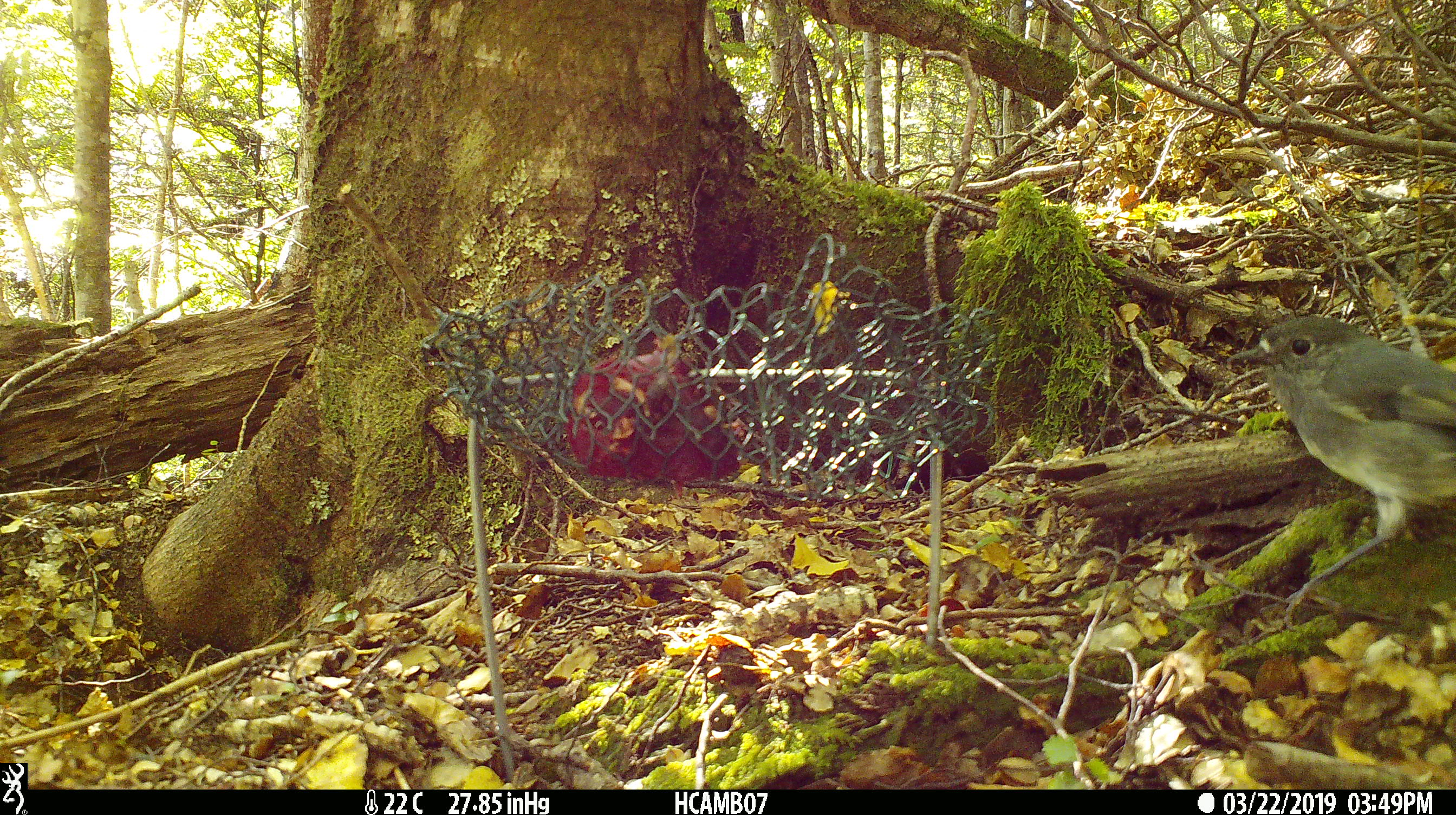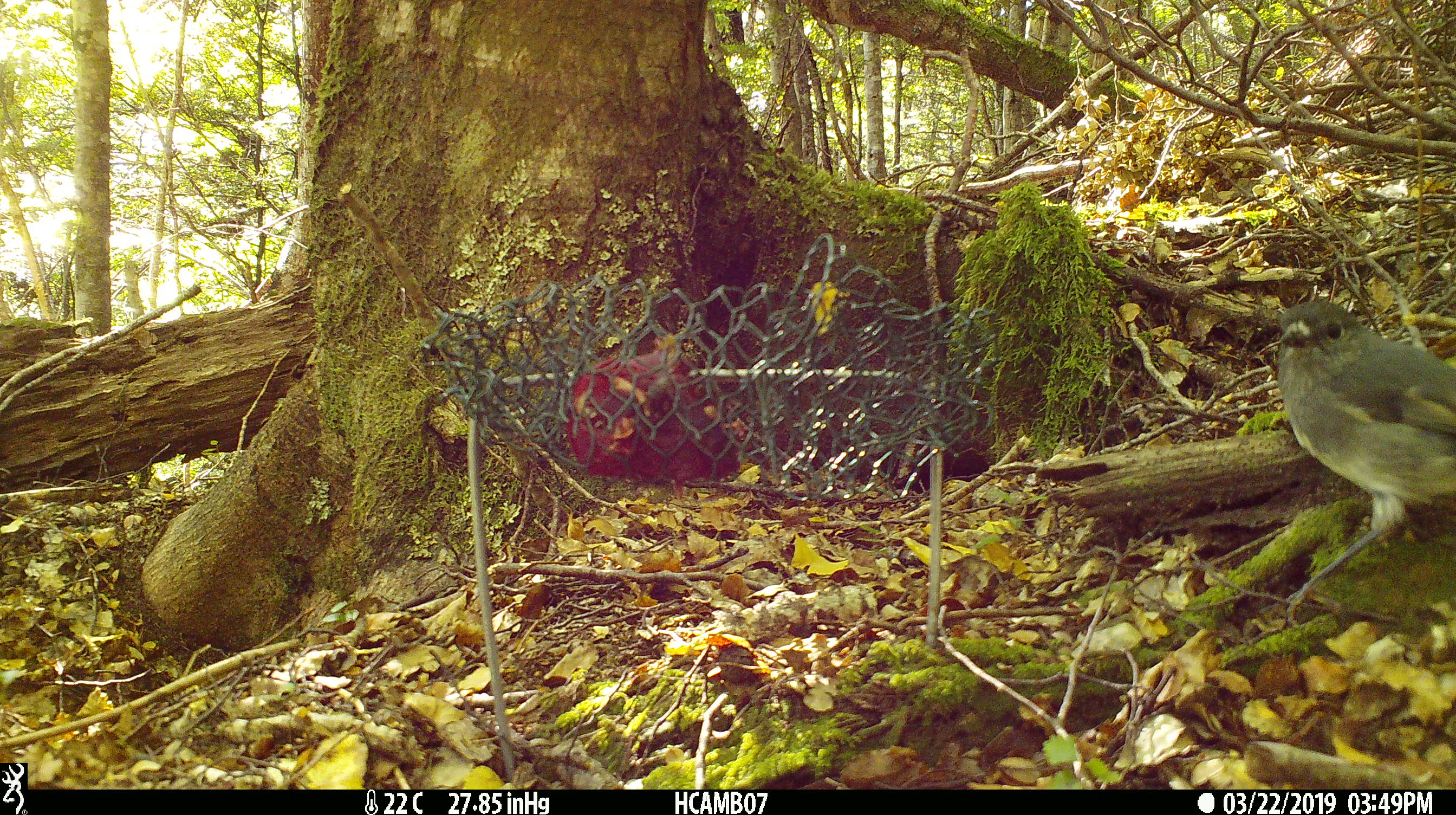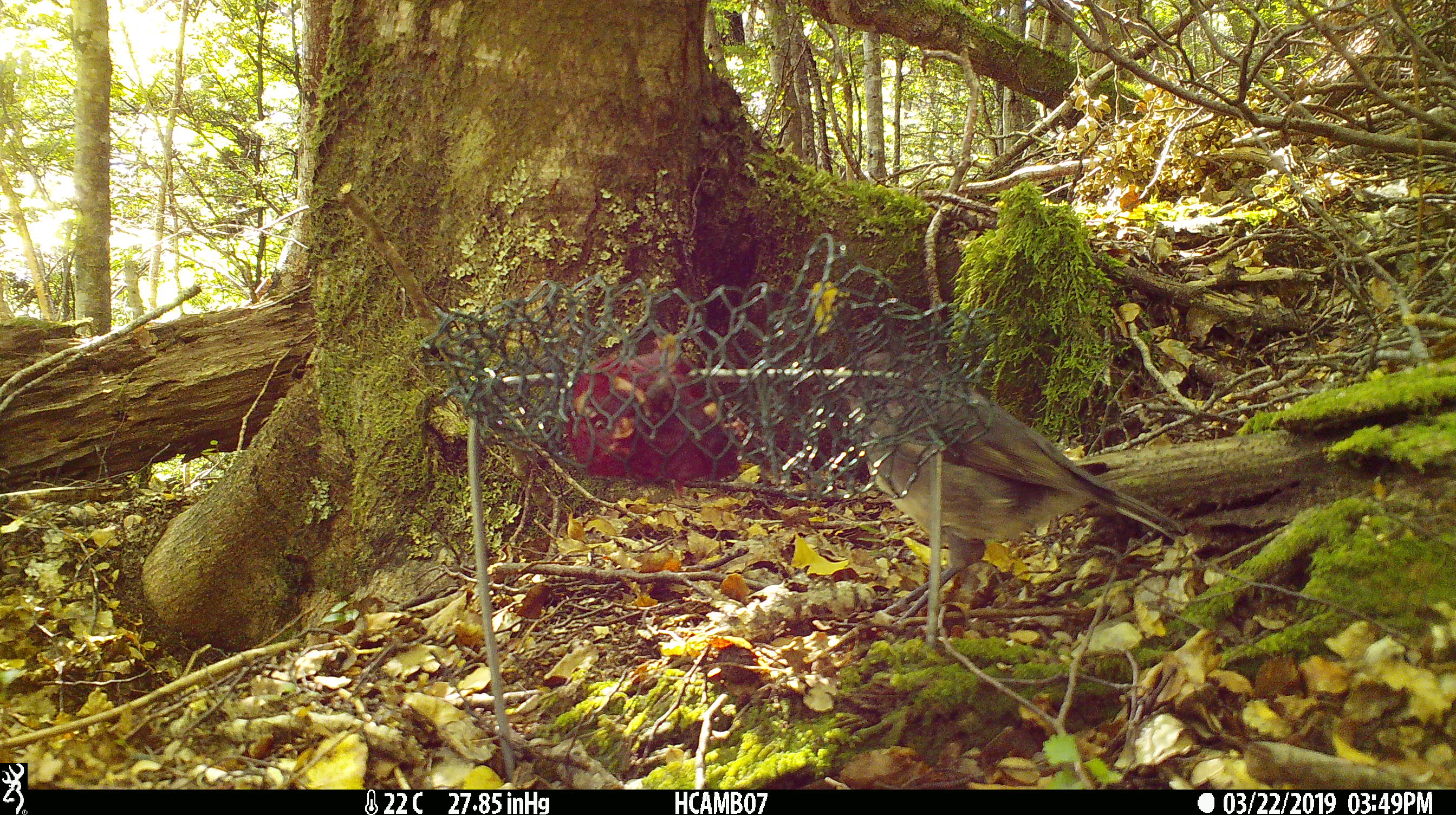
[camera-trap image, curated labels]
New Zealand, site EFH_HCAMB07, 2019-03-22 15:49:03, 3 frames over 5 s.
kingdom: Animalia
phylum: Chordata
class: Aves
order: Passeriformes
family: Petroicidae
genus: Petroica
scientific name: Petroica australis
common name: new zealand robin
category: robin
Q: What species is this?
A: Robin (new zealand robin) (Petroica australis).